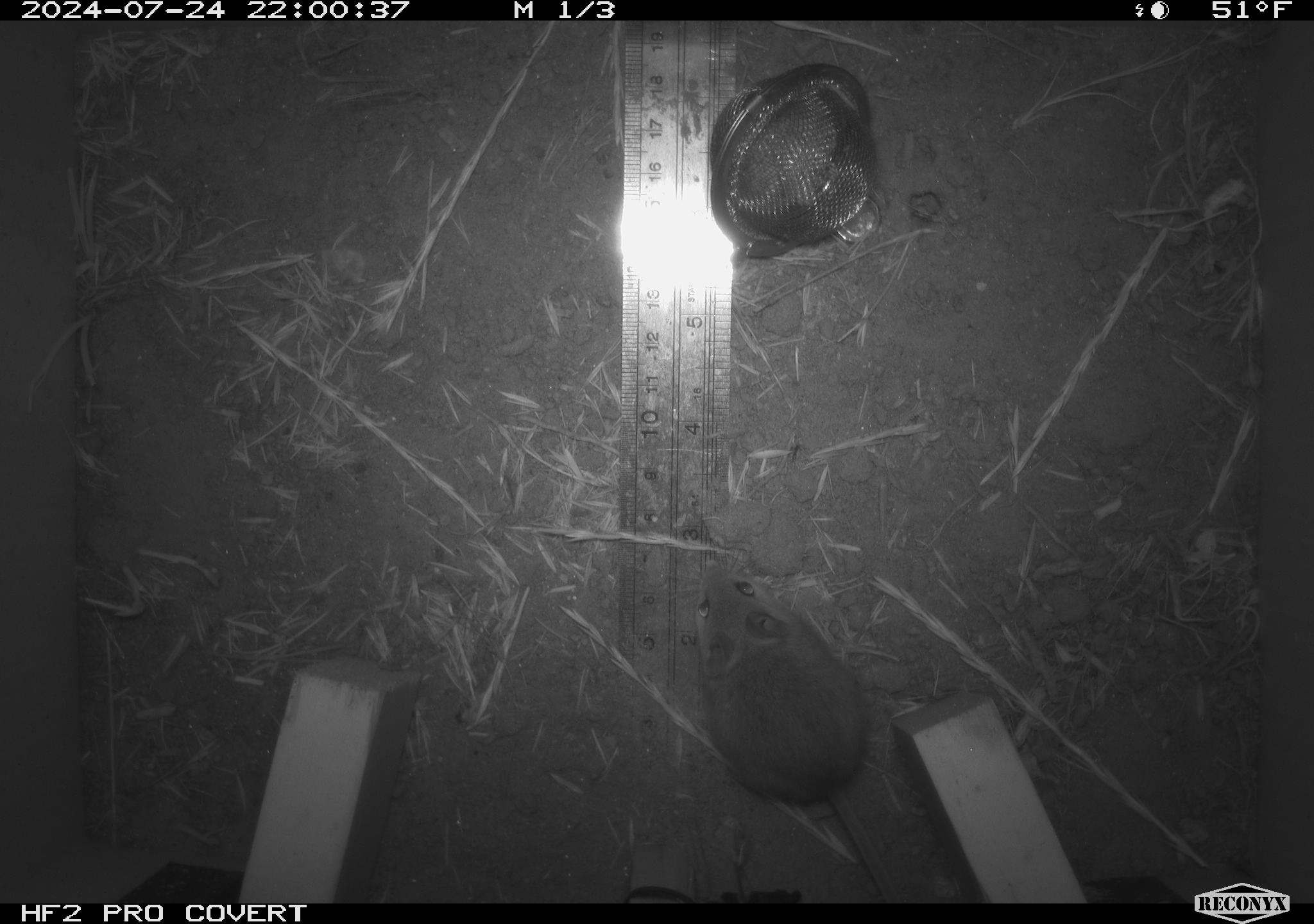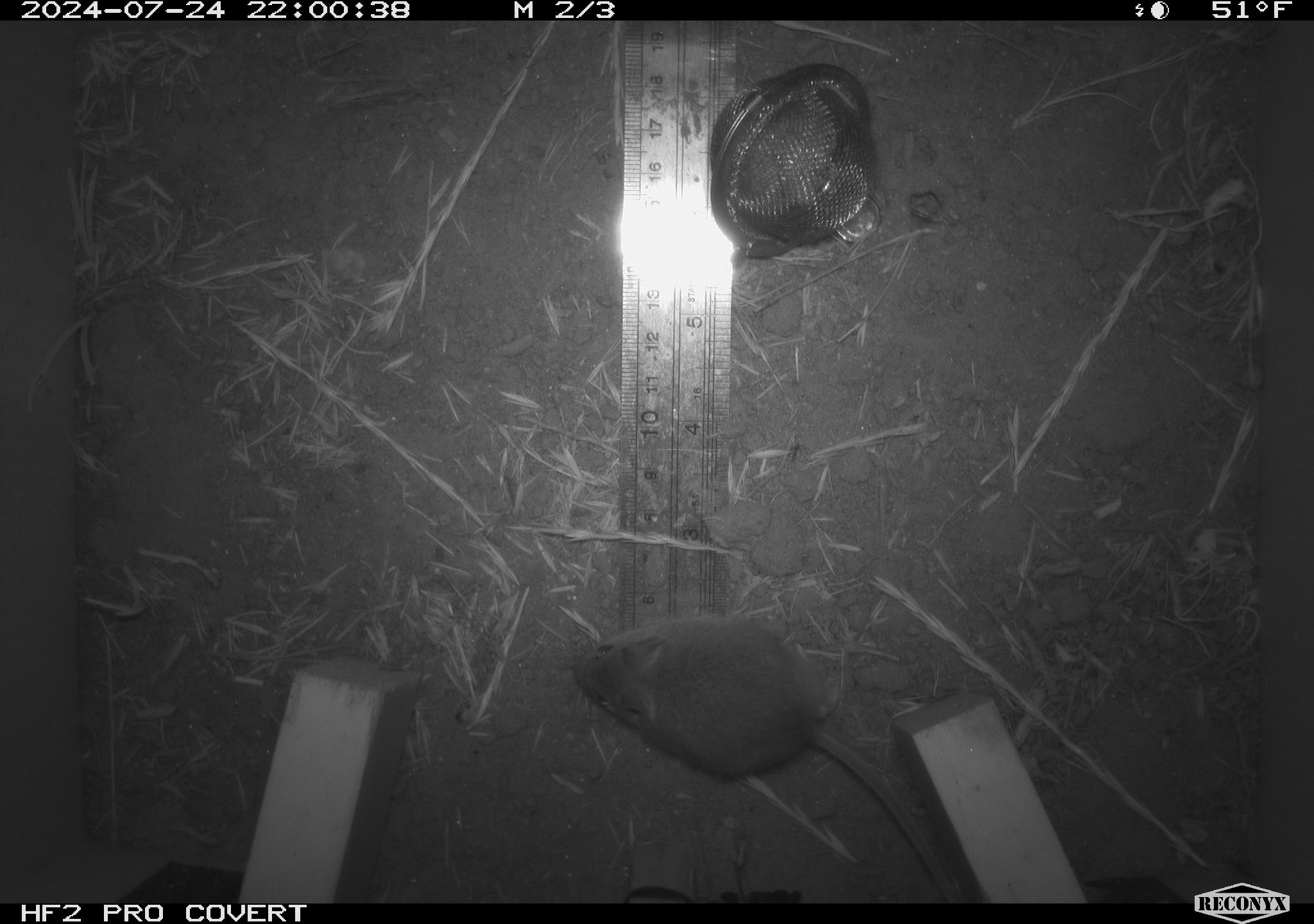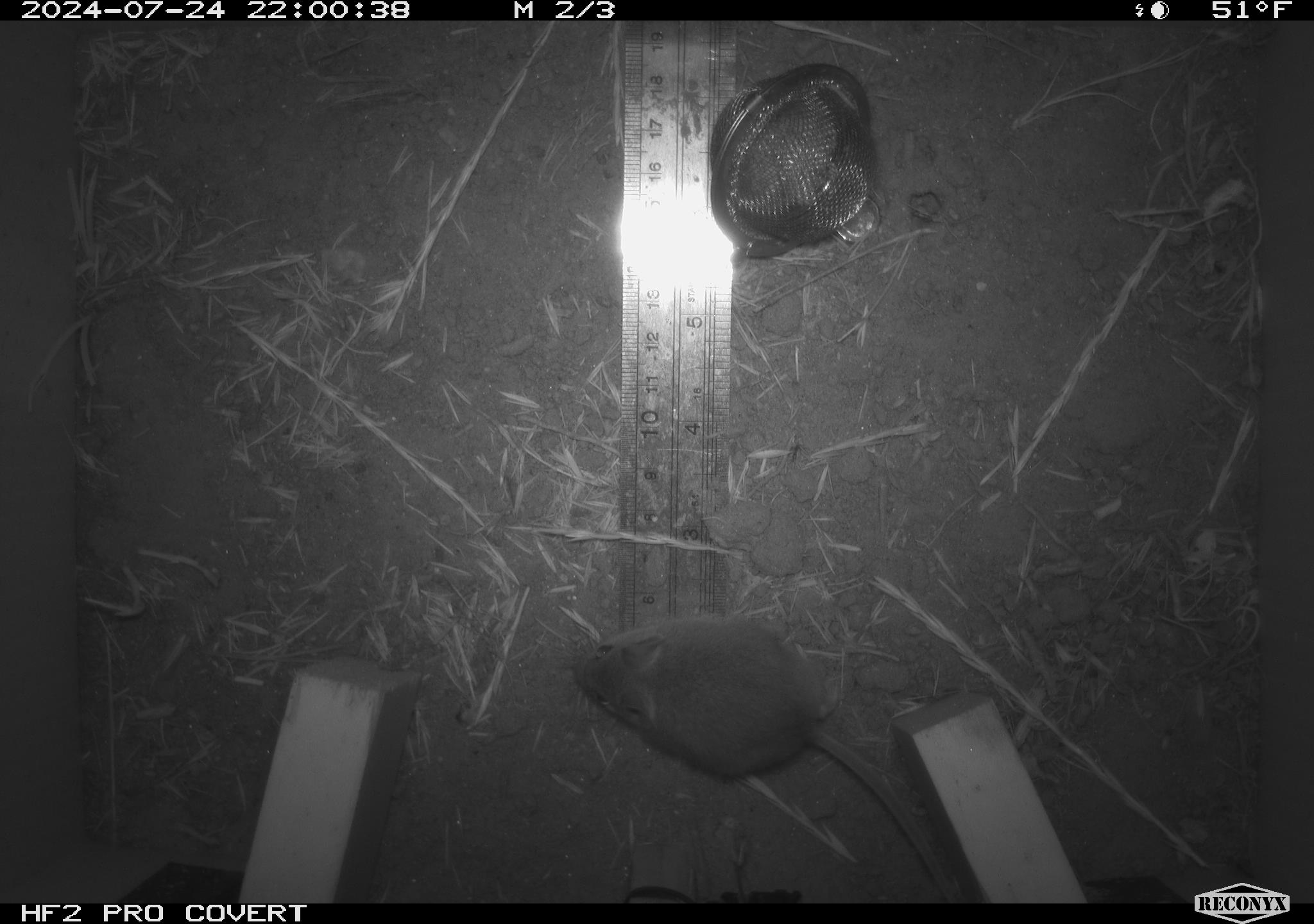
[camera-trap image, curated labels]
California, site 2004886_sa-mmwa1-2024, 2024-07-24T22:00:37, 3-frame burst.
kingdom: Animalia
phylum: Chordata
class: Mammalia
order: Rodentia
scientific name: Rodentia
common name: mouse species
Mouse species (Rodentia).